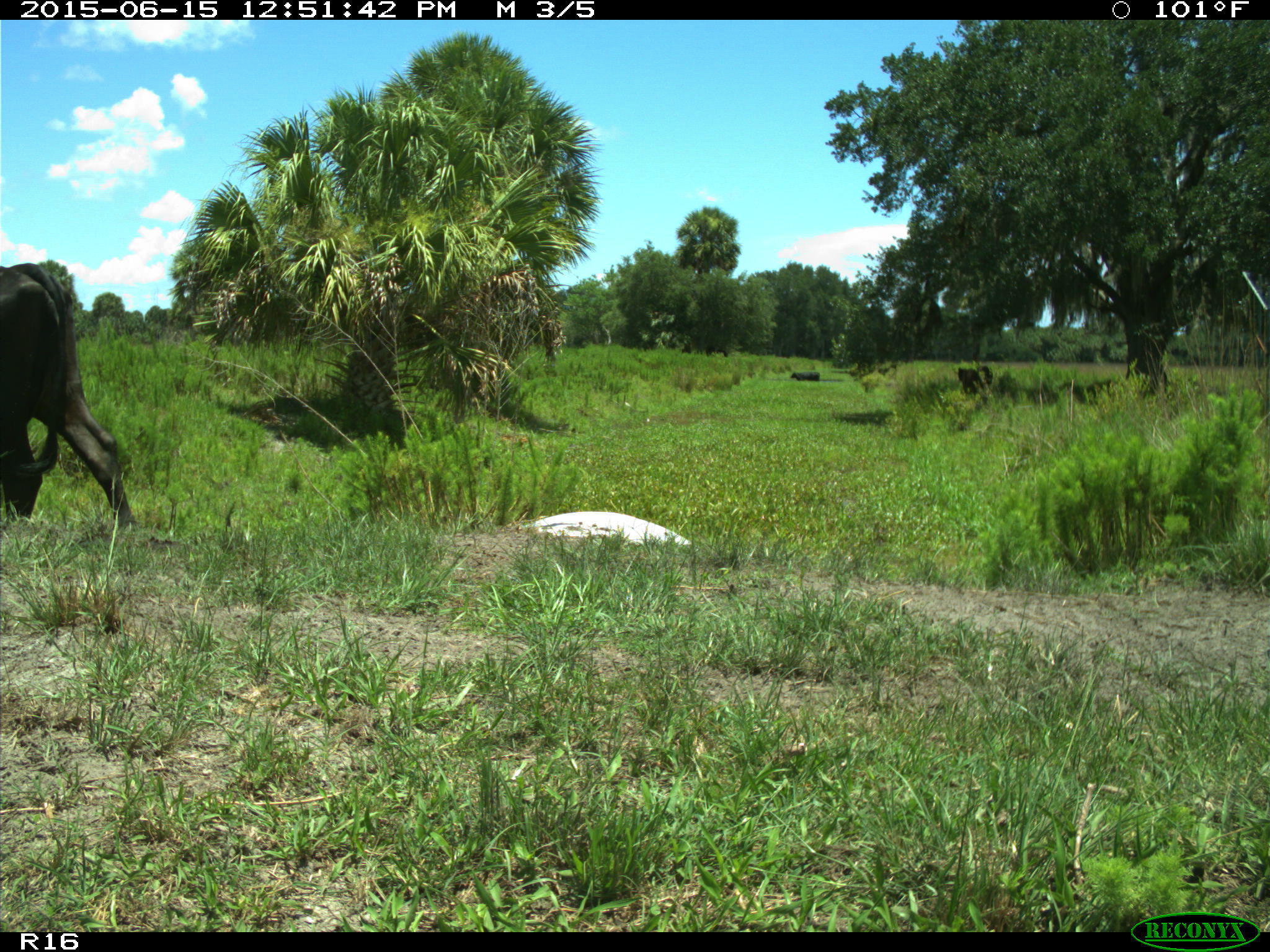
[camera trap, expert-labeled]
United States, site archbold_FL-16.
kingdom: Animalia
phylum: Chordata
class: Mammalia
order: Artiodactyla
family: Bovidae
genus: Bos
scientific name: Bos taurus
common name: domestic cow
Bos taurus (domestic cow).